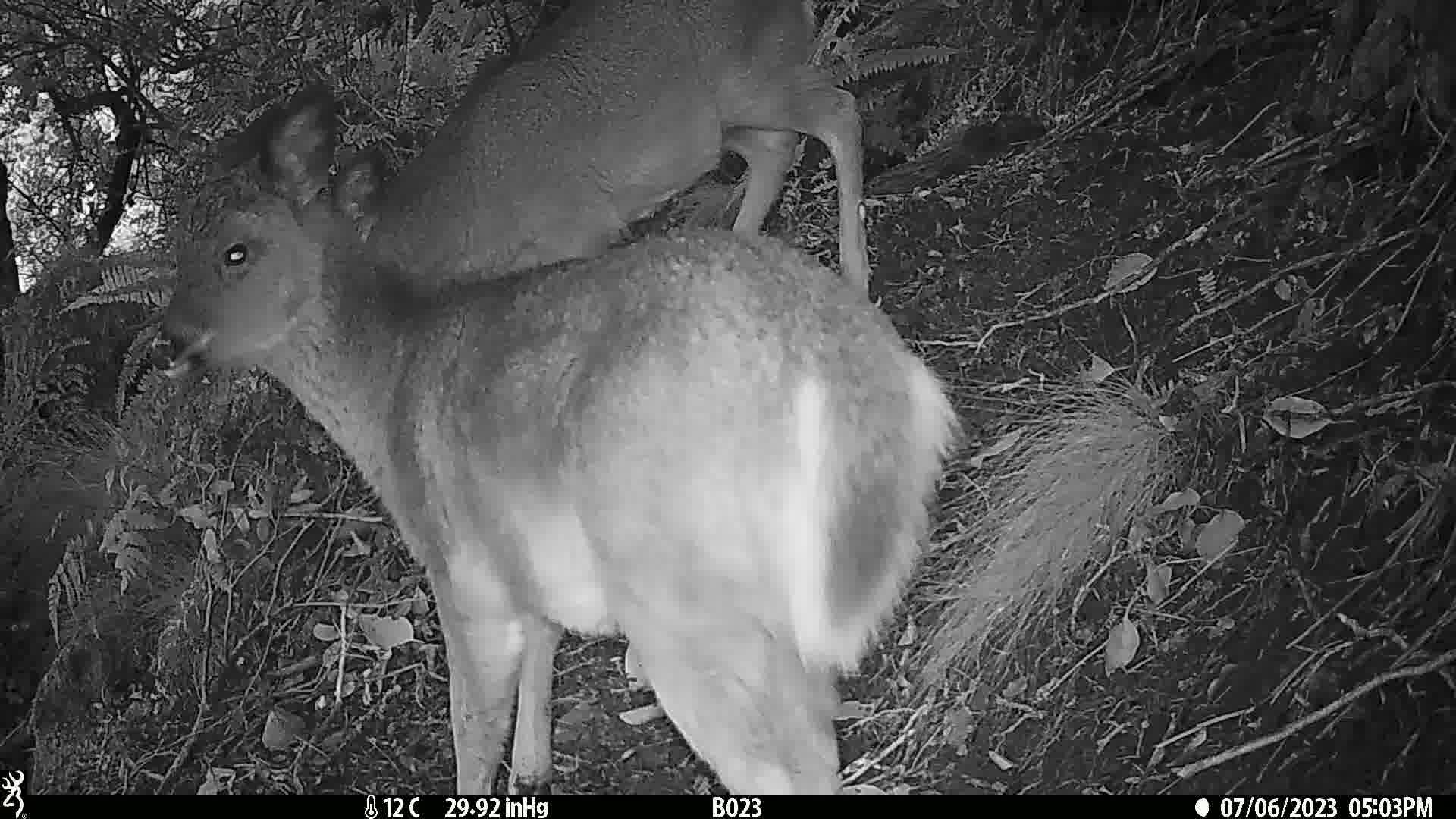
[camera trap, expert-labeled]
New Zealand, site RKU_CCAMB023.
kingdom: Animalia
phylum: Chordata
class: Mammalia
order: Artiodactyla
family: Cervidae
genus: Odocoileus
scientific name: Odocoileus virginianus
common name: white-tailed deer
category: white tailed deer